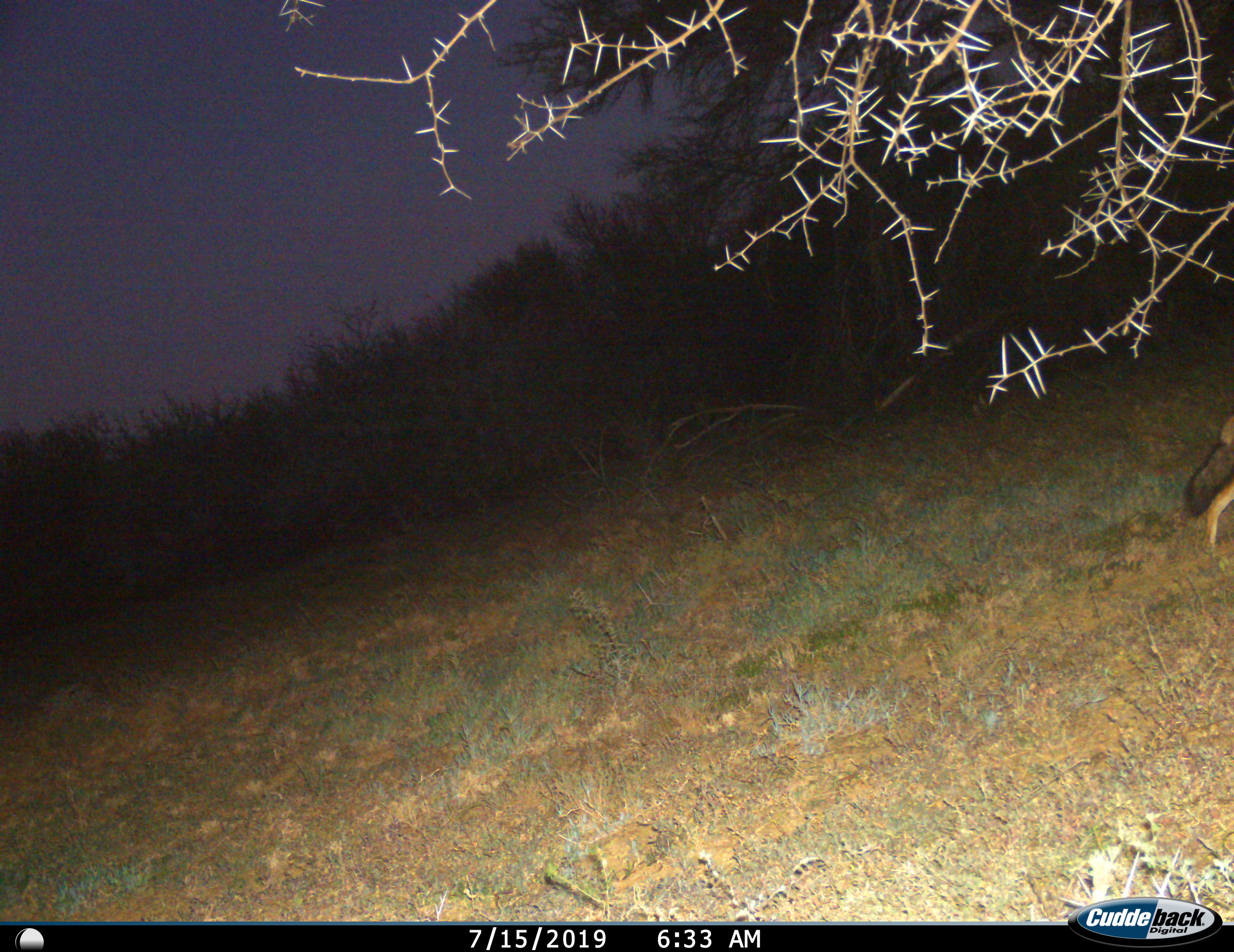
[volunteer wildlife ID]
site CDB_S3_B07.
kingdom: Animalia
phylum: Chordata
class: Mammalia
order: Carnivora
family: Canidae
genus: Lupulella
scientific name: Lupulella mesomelas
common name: black-backed jackal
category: jackalblackbacked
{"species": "jackalblackbacked (black-backed jackal) (Lupulella mesomelas)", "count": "1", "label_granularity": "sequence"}